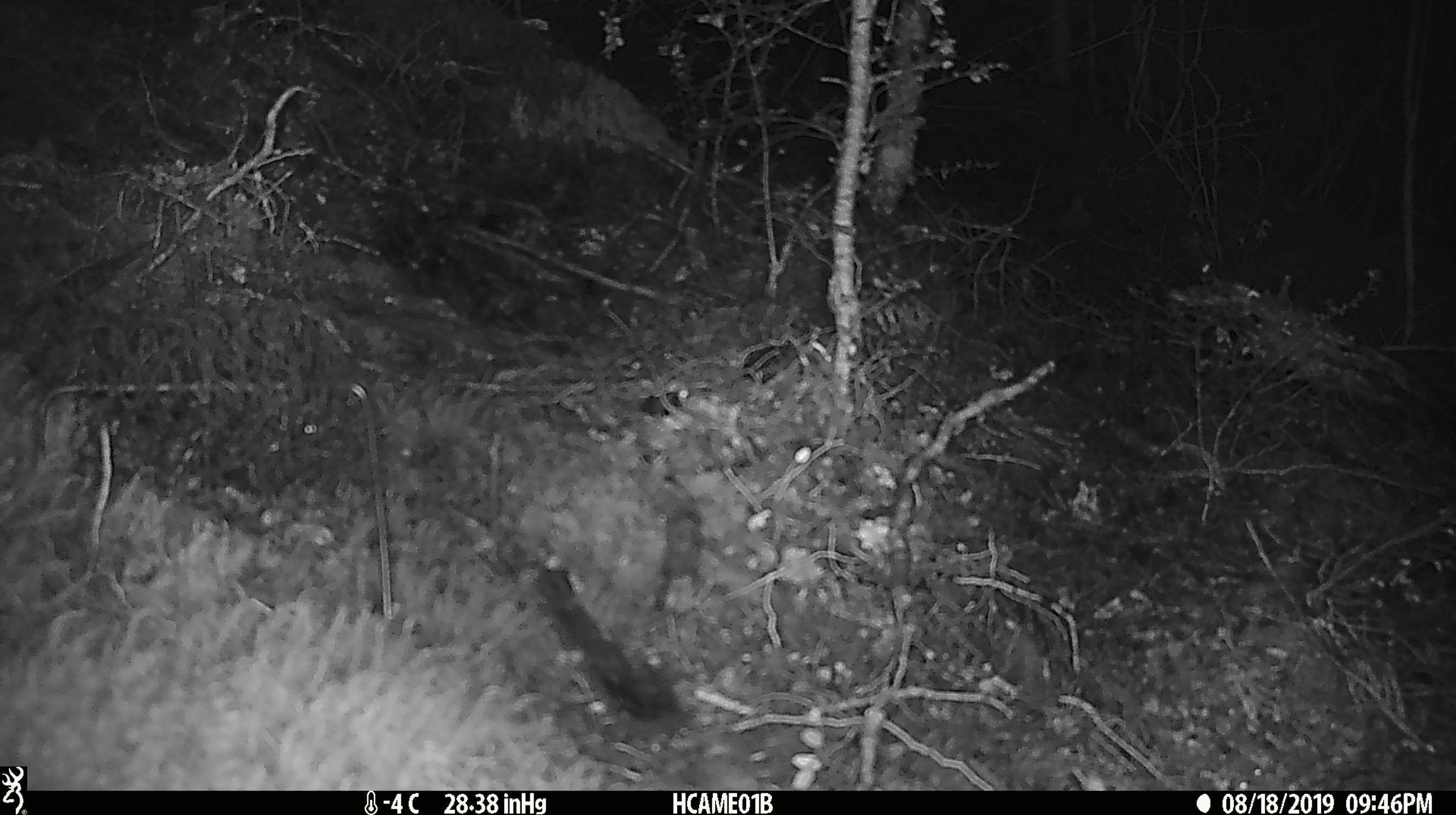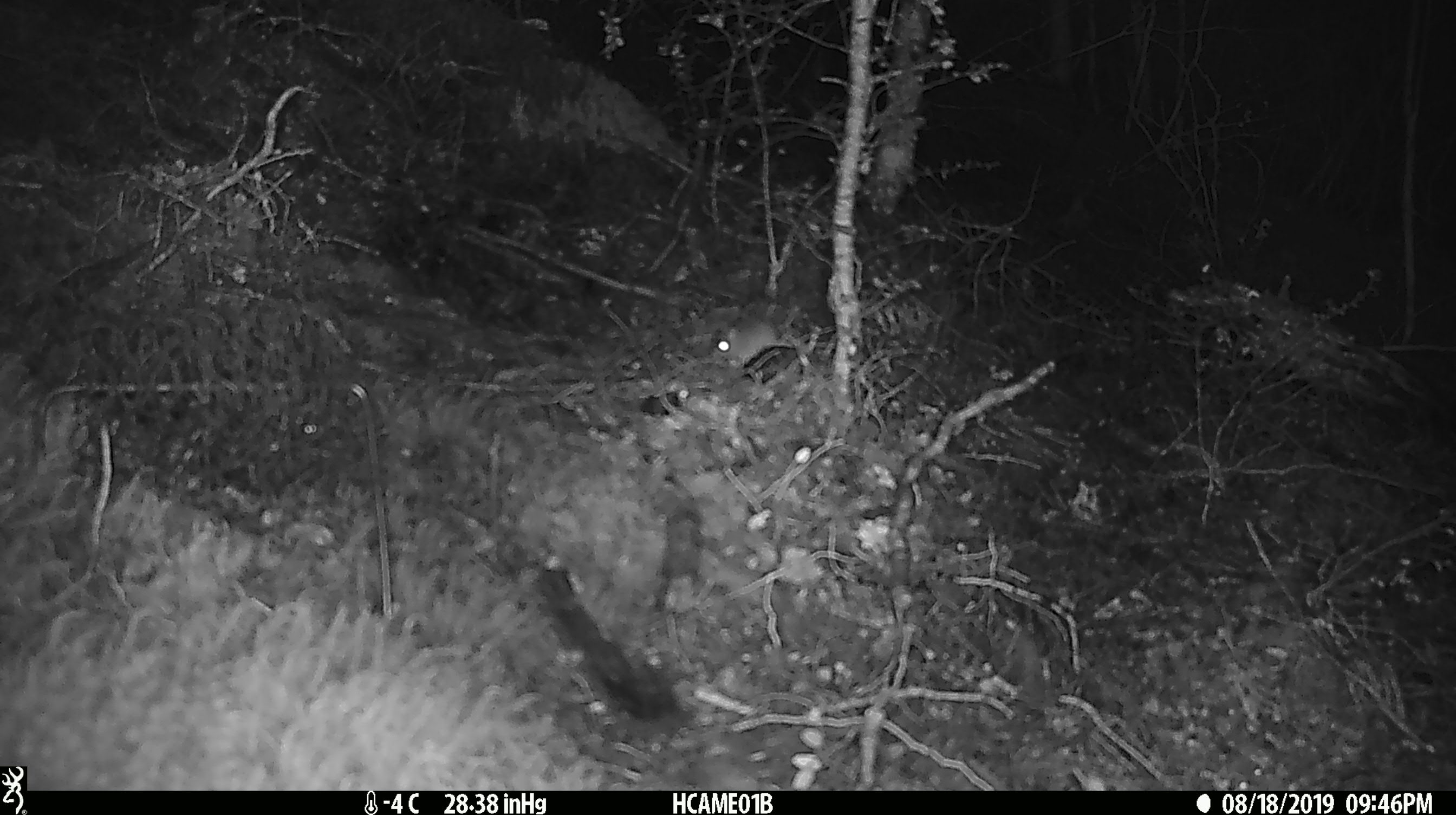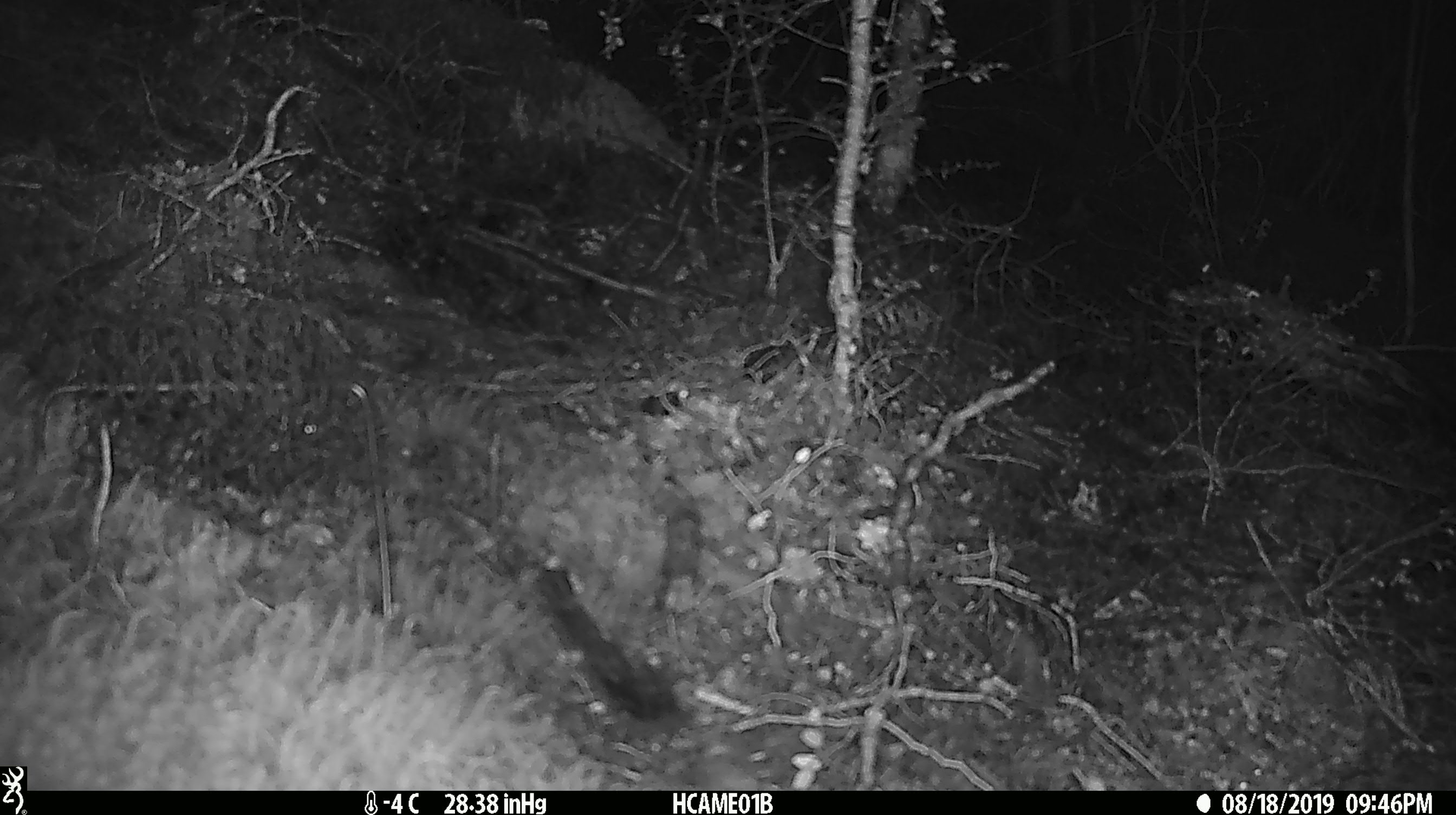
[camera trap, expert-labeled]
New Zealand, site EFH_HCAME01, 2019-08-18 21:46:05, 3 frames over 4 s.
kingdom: Animalia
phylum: Chordata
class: Mammalia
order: Rodentia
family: Muridae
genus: Mus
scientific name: Mus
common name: mouse